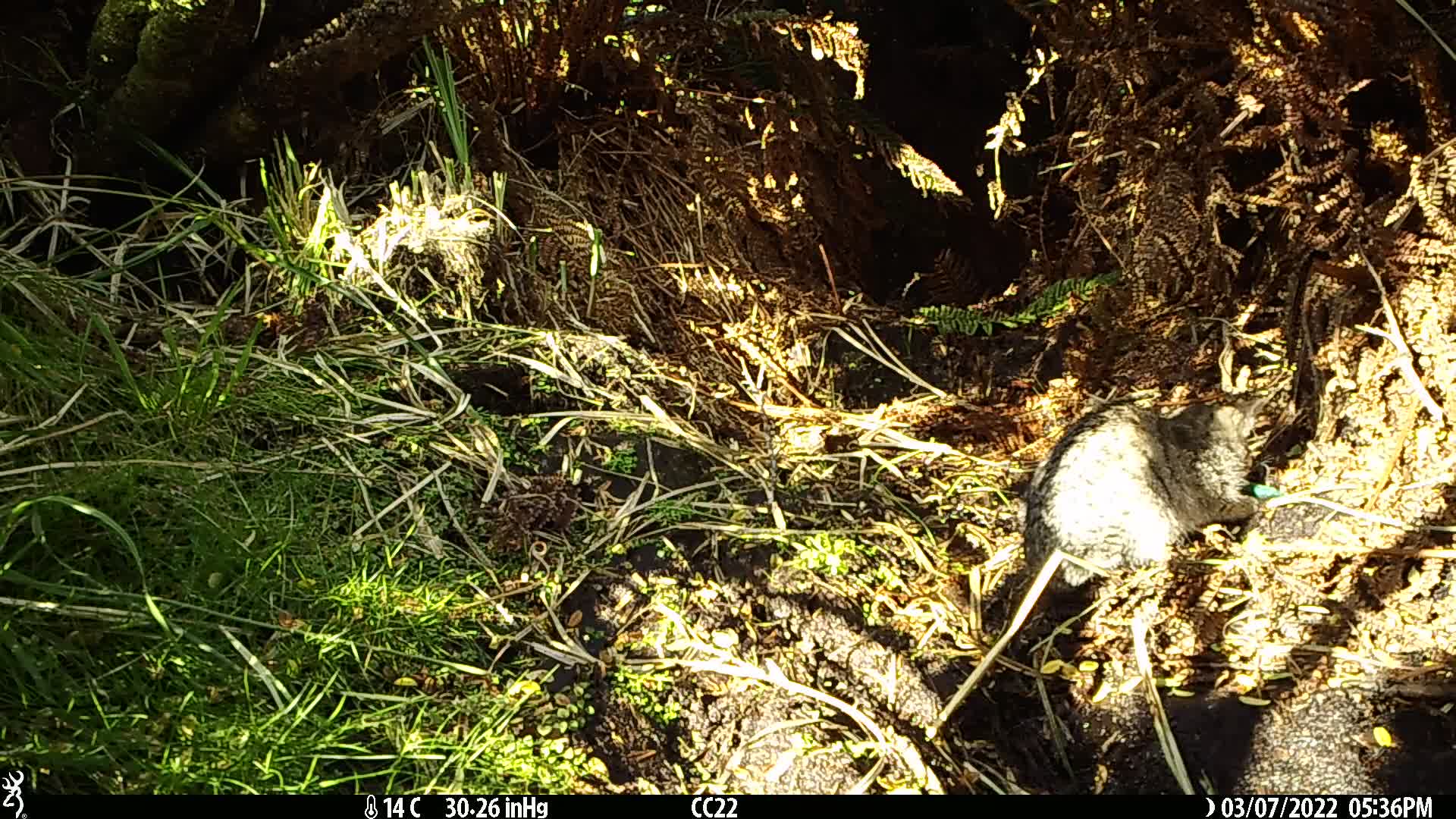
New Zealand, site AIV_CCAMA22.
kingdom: Animalia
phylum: Chordata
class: Mammalia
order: Carnivora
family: Felidae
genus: Felis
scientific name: Felis catus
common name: domestic cat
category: cat